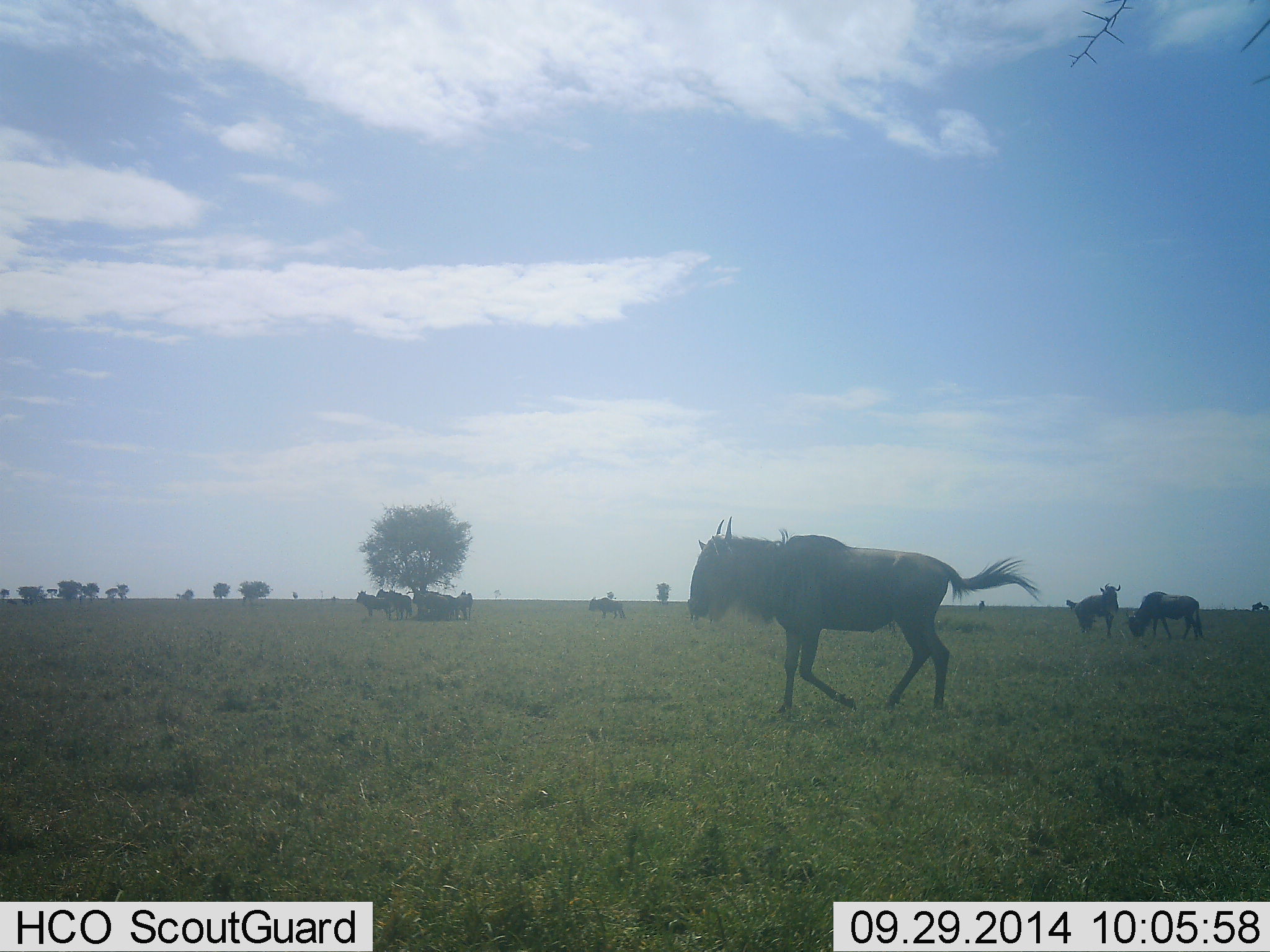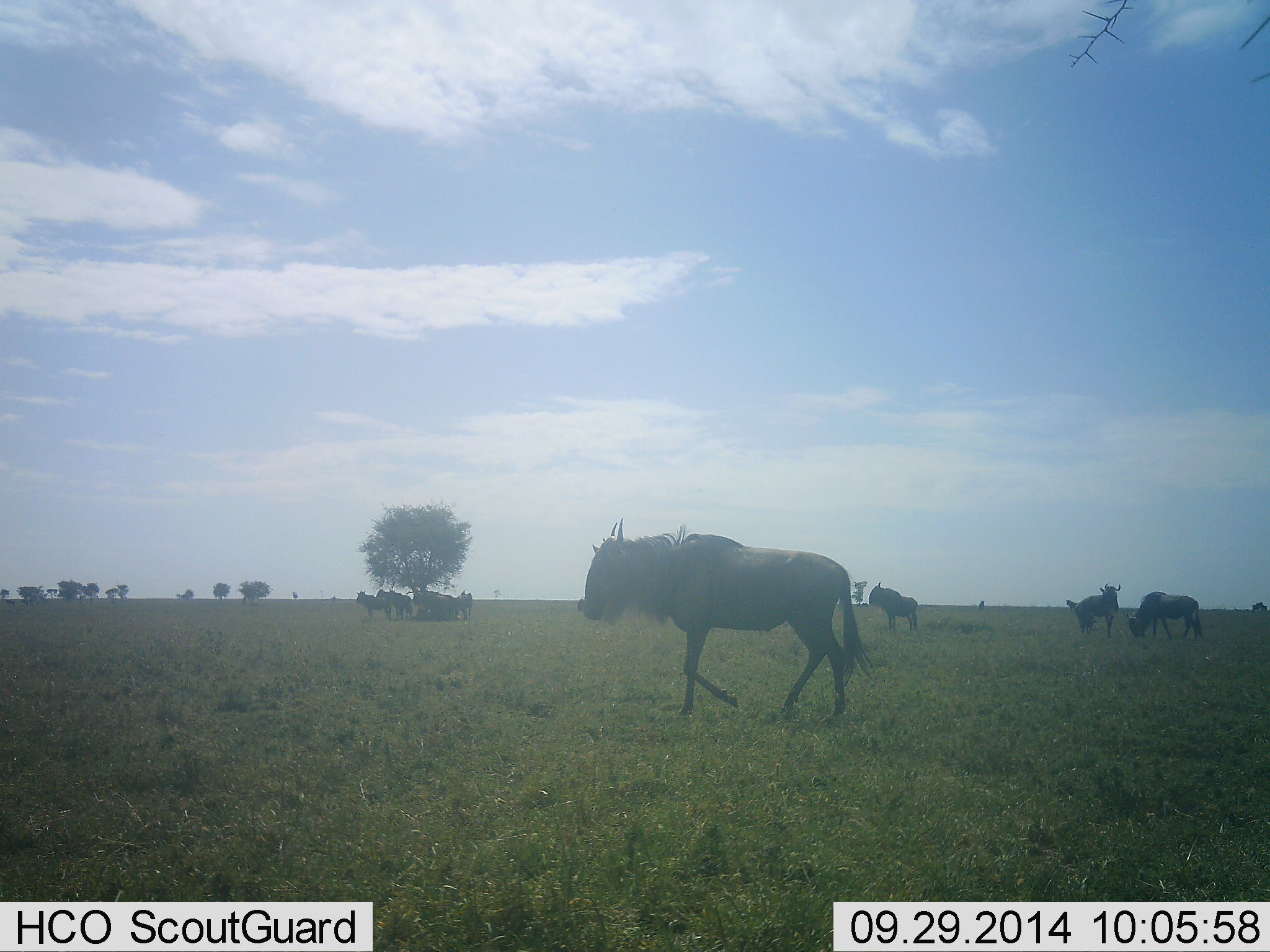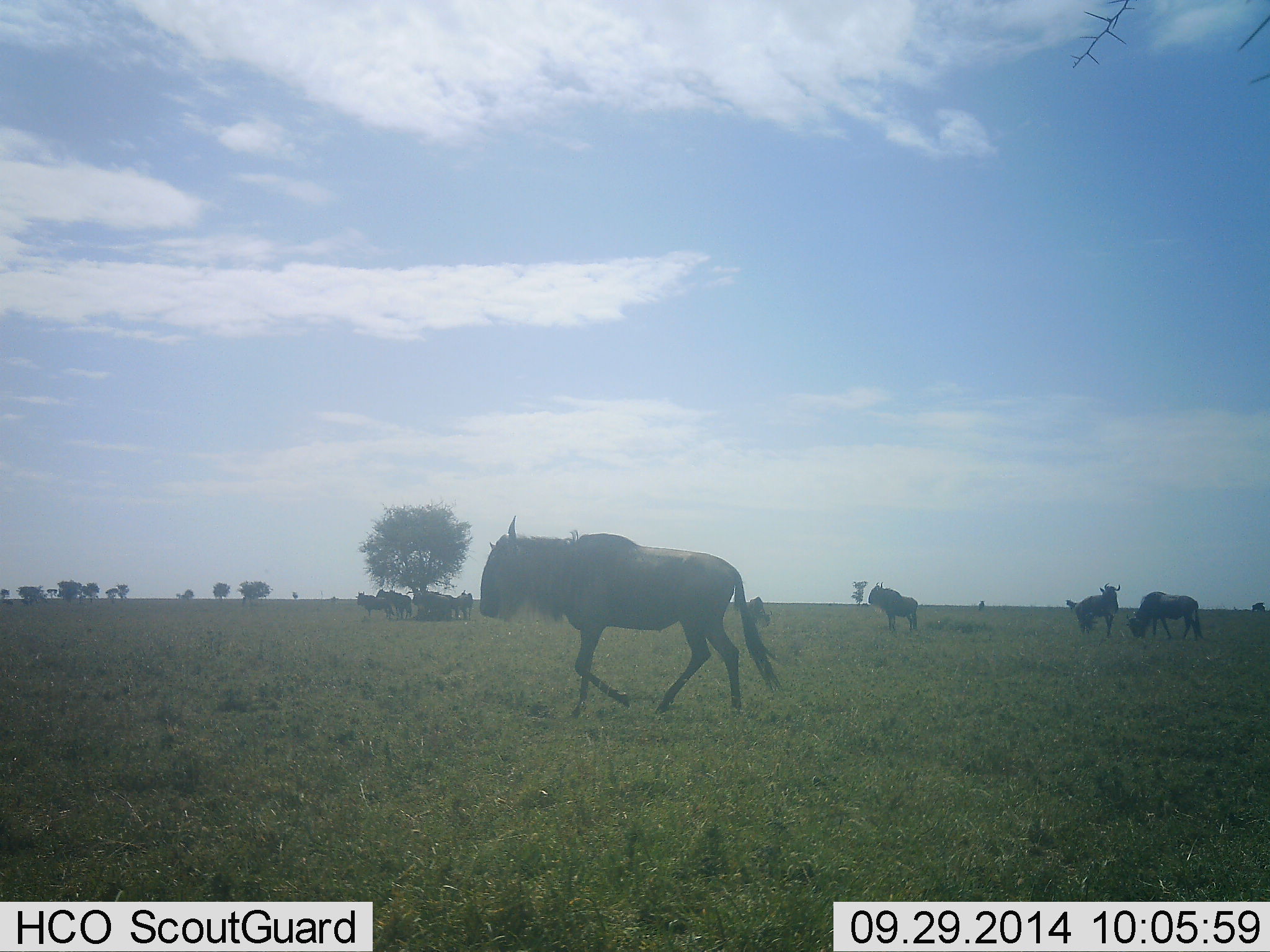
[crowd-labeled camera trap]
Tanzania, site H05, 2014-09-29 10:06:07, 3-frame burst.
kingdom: Animalia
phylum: Chordata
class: Mammalia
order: Artiodactyla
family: Bovidae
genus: Connochaetes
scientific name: Connochaetes taurinus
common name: blue wildebeest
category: wildebeest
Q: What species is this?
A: Wildebeest (blue wildebeest) (Connochaetes taurinus).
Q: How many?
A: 11-50.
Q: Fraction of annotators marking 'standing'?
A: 80%.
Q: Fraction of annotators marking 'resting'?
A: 40%.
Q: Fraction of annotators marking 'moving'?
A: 90%.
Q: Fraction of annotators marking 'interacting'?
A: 10%.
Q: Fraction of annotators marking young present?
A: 0%.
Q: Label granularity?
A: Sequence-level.